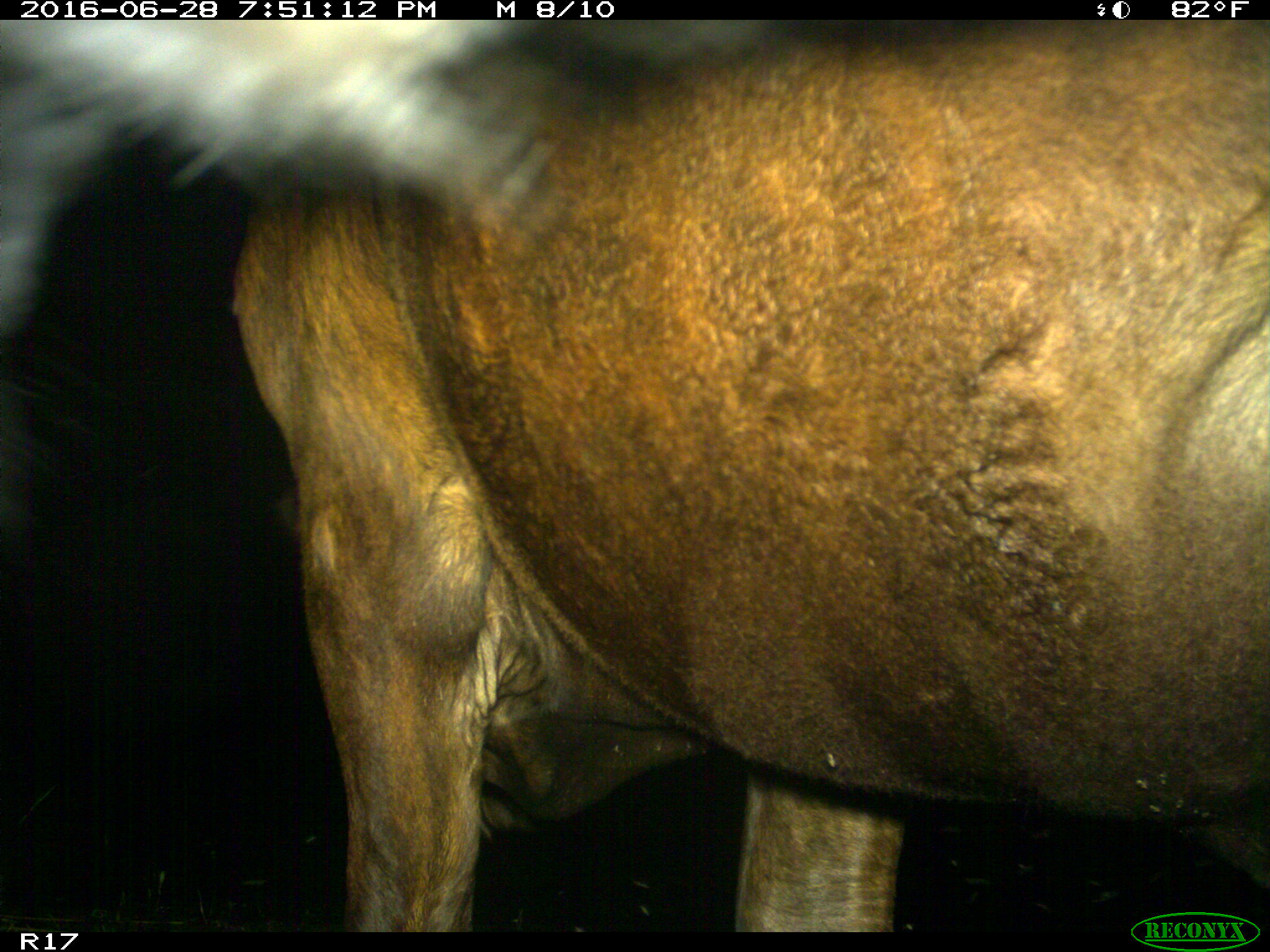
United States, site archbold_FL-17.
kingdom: Animalia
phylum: Chordata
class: Mammalia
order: Artiodactyla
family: Bovidae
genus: Bos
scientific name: Bos taurus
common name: domestic cow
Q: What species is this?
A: Bos taurus (domestic cow).